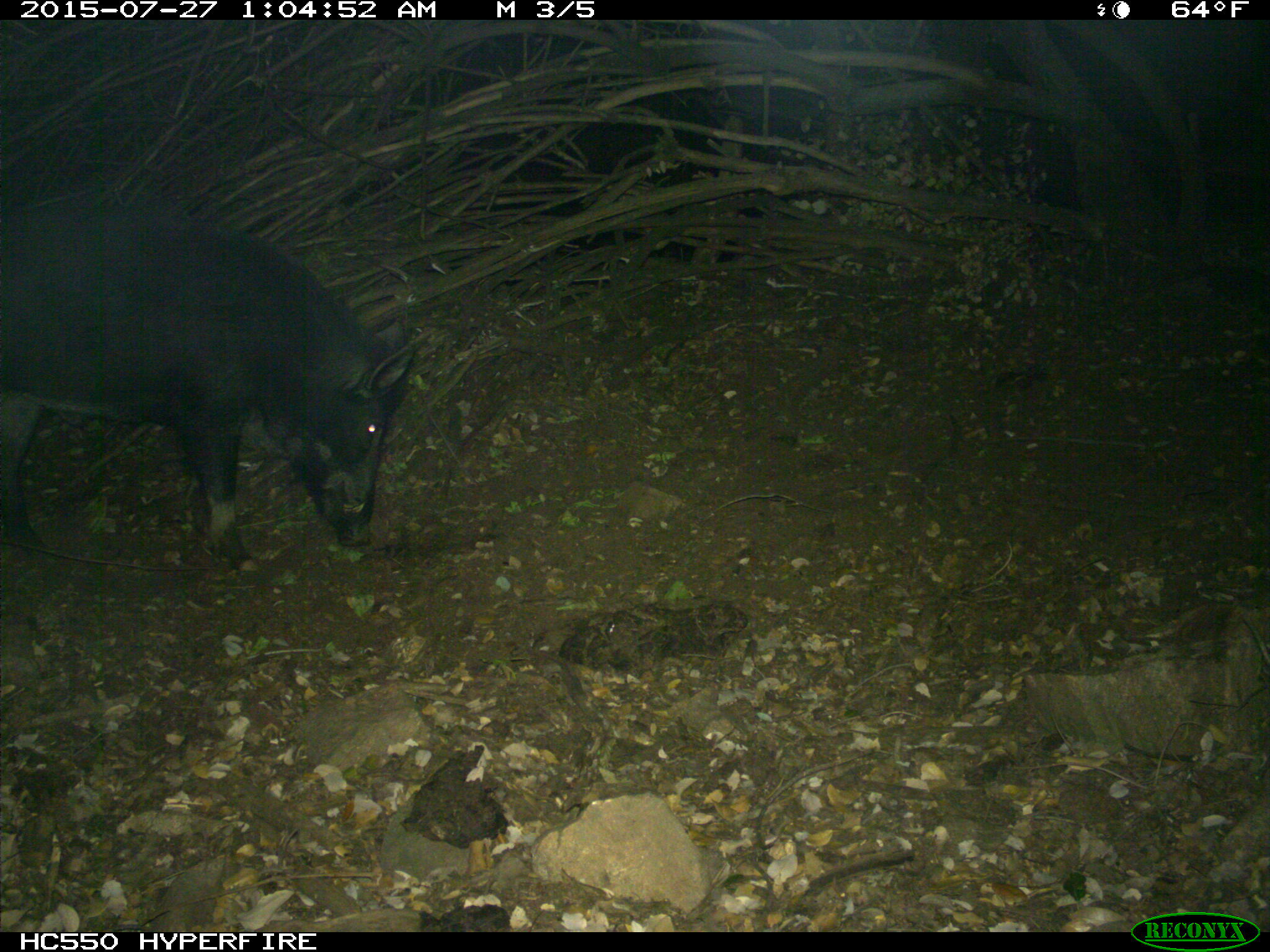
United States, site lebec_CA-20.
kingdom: Animalia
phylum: Chordata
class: Mammalia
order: Artiodactyla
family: Suidae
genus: Sus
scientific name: Sus scrofa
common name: wild boar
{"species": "Sus scrofa (wild boar)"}